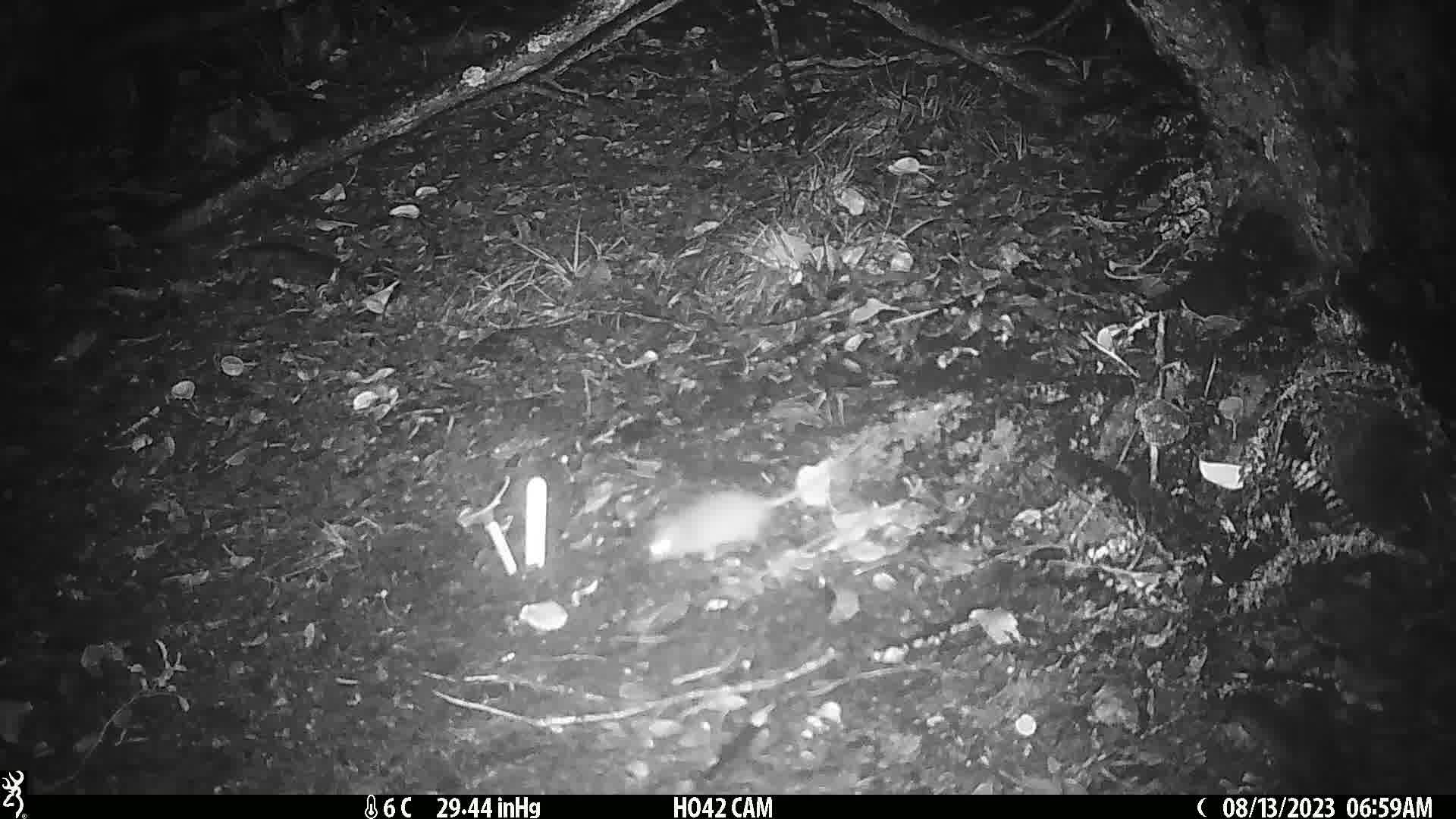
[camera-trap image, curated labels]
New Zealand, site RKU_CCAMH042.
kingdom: Animalia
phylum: Chordata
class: Mammalia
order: Rodentia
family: Muridae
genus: Rattus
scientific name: Rattus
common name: rat